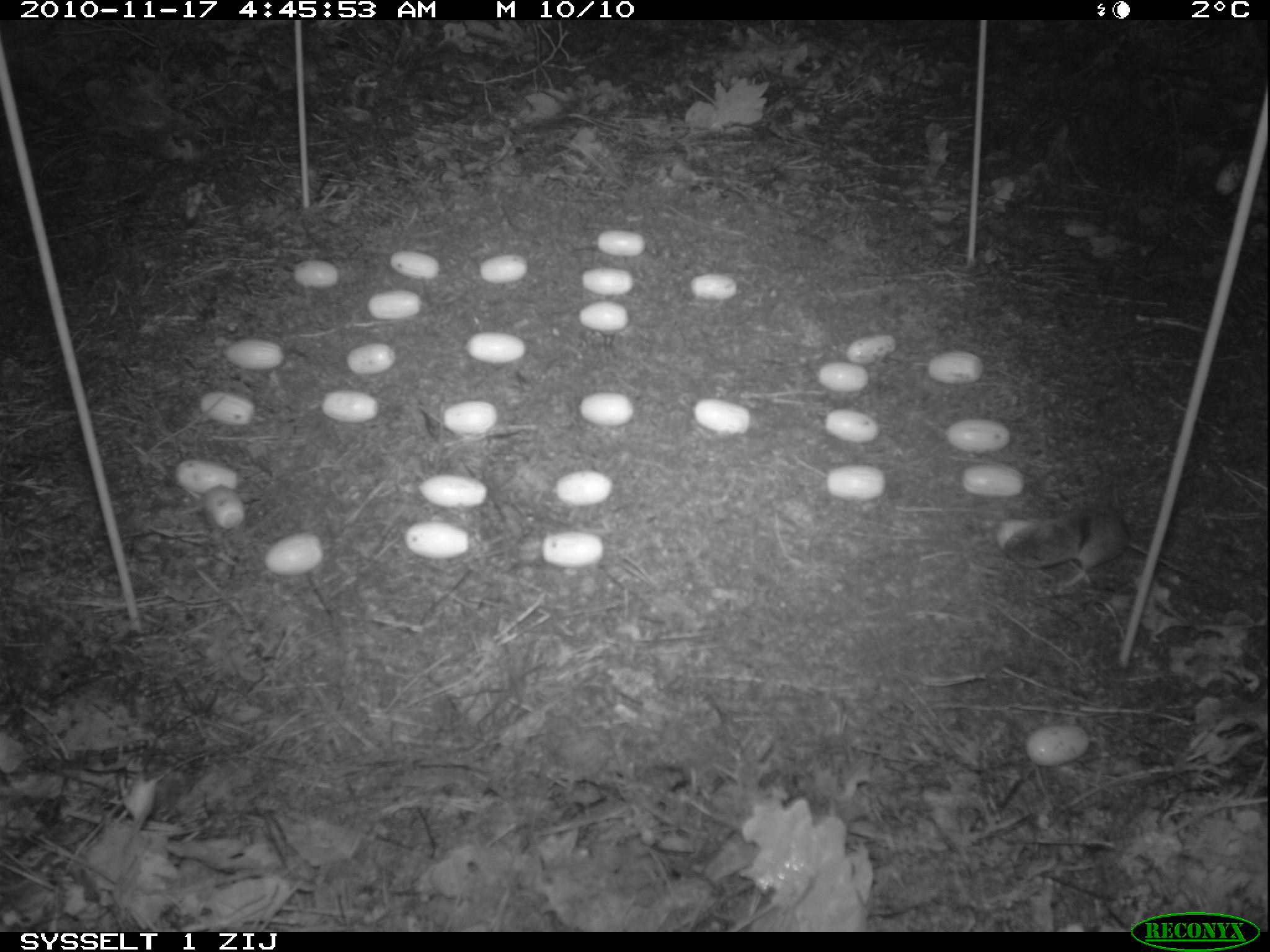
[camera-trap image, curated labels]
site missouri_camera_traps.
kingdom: Animalia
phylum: Chordata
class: Mammalia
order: Rodentia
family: Muridae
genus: Apodemus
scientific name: Apodemus sylvaticus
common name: wood mouse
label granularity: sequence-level